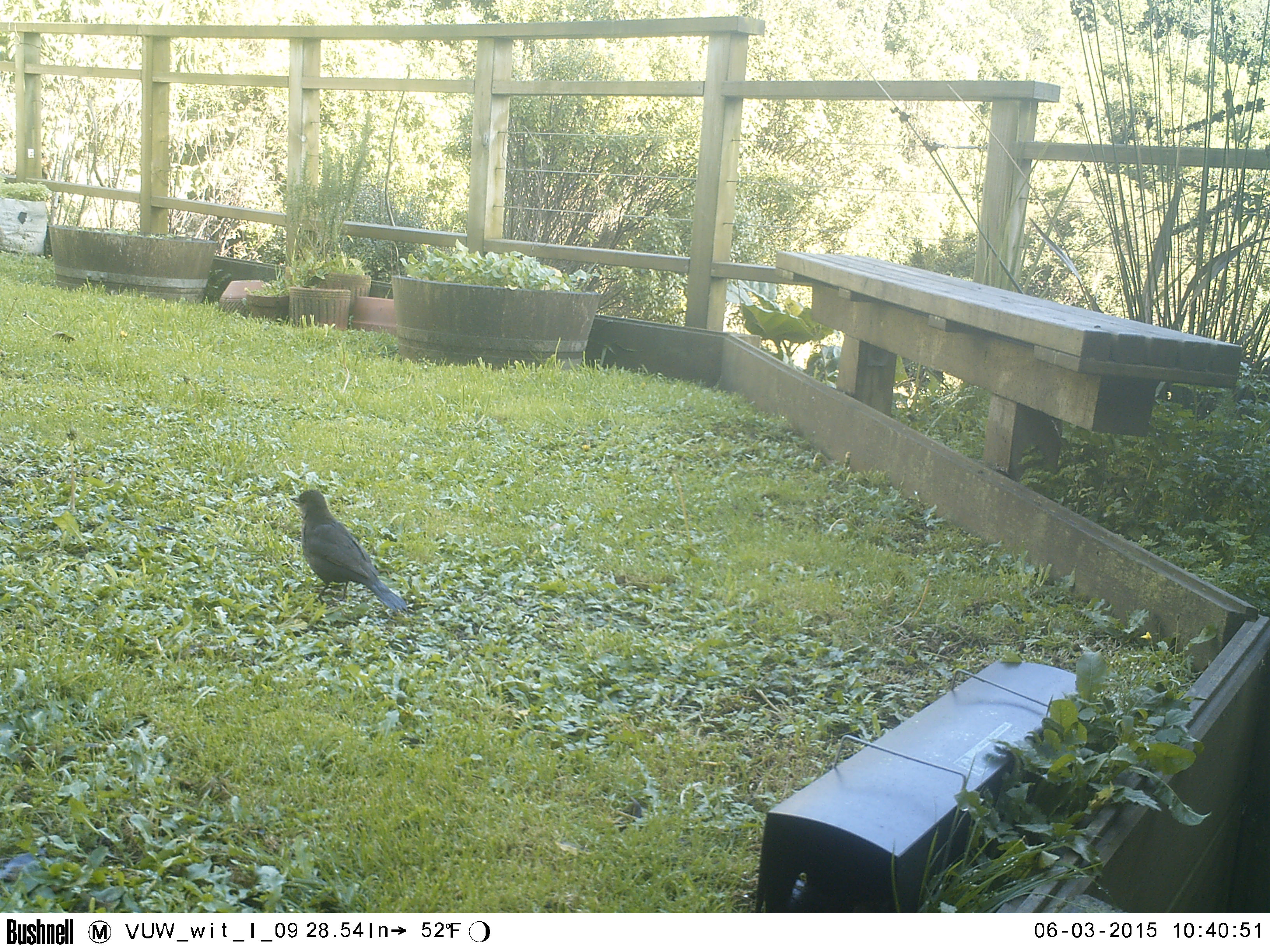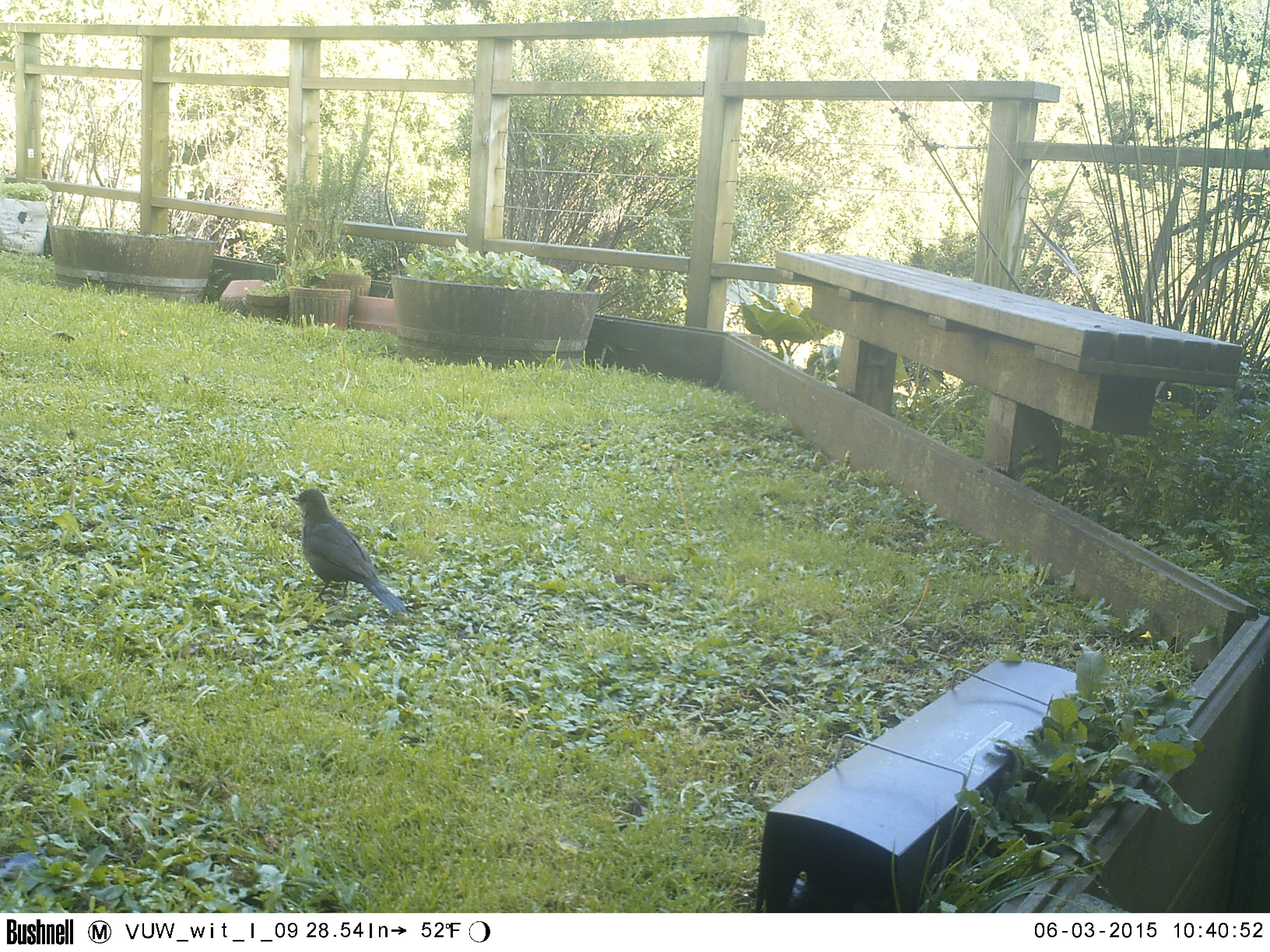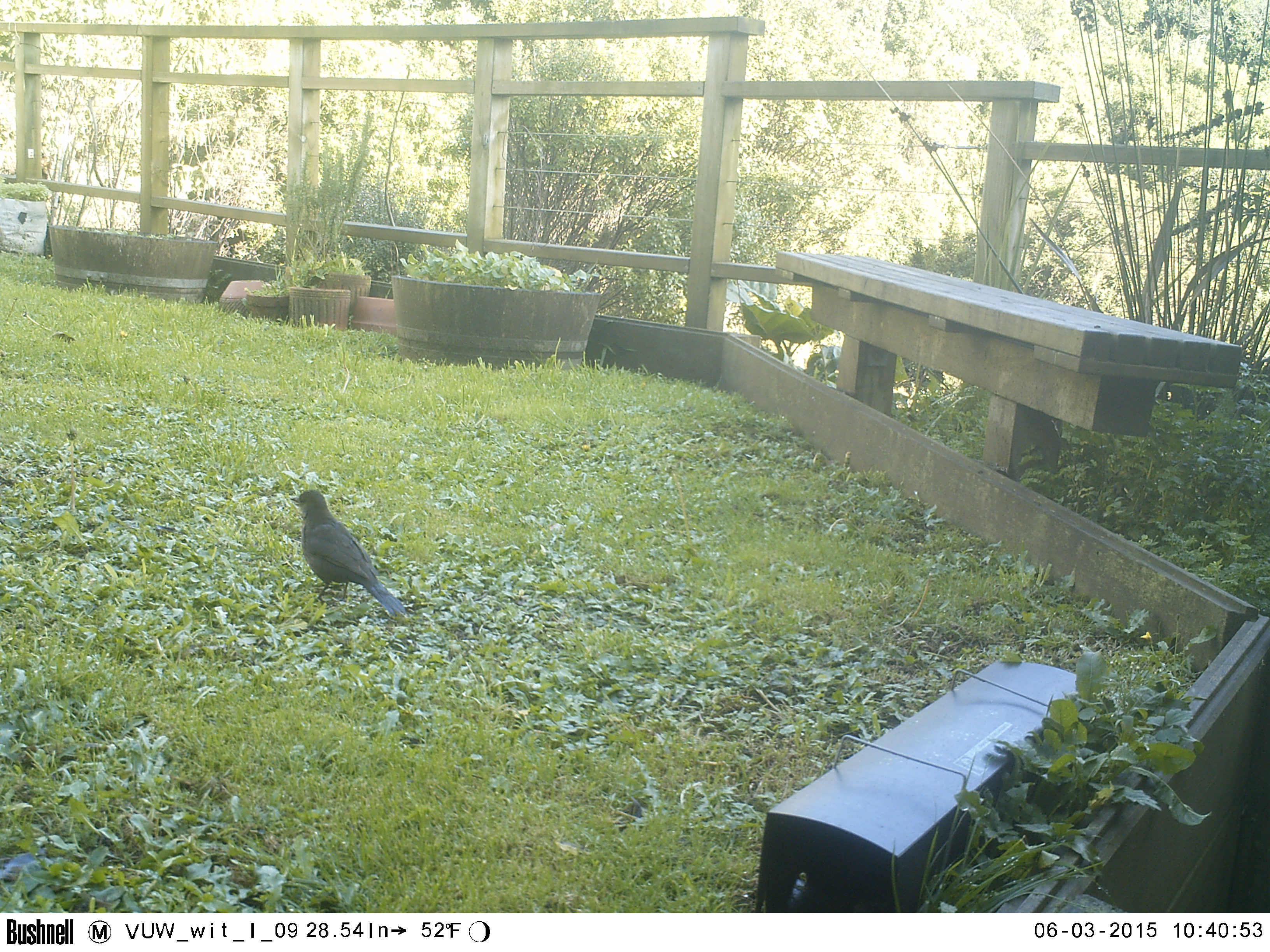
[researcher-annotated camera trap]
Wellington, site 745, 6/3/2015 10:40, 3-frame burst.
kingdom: Animalia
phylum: Chordata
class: Aves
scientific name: Aves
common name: bird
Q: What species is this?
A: Bird (Aves).